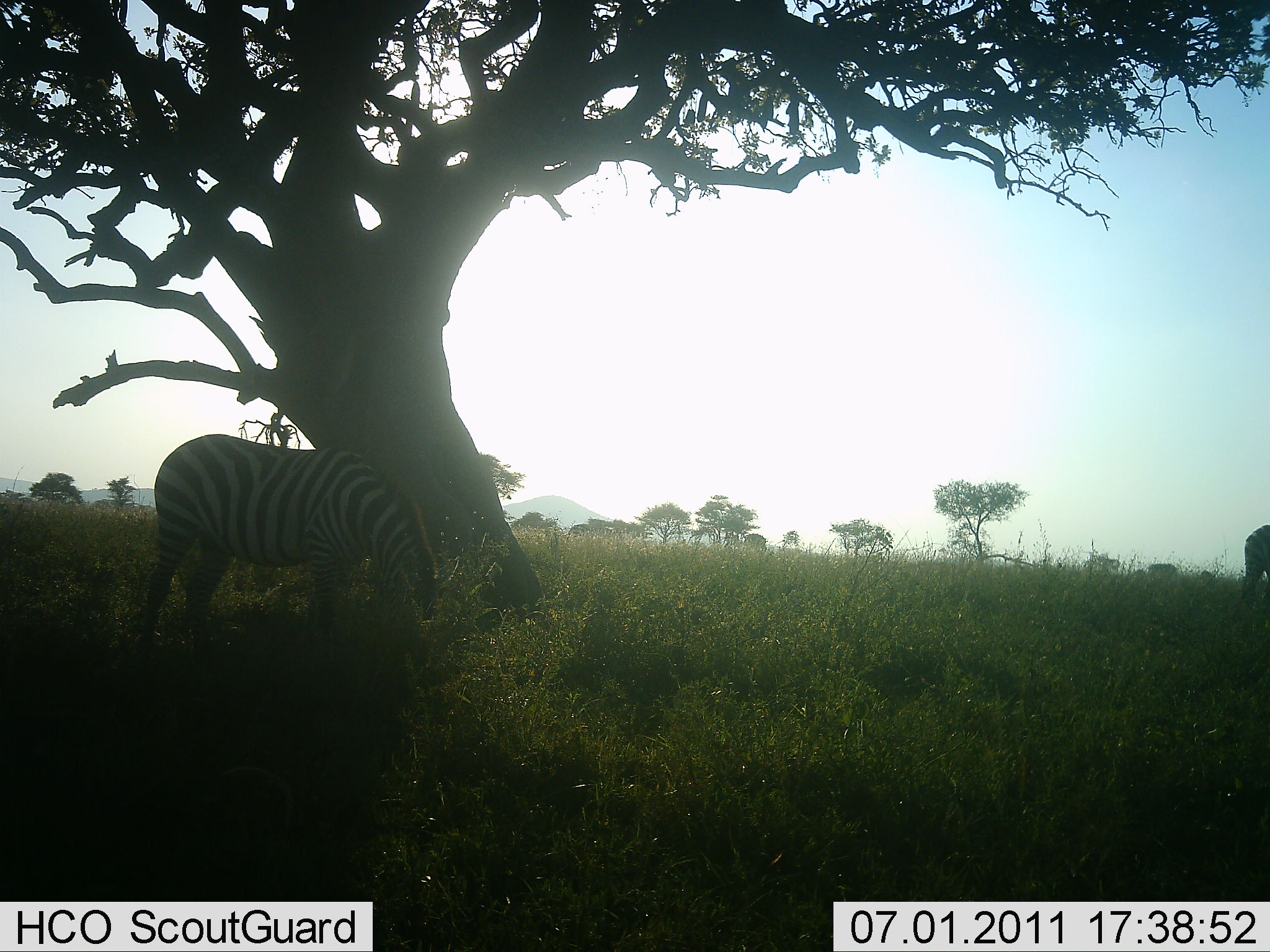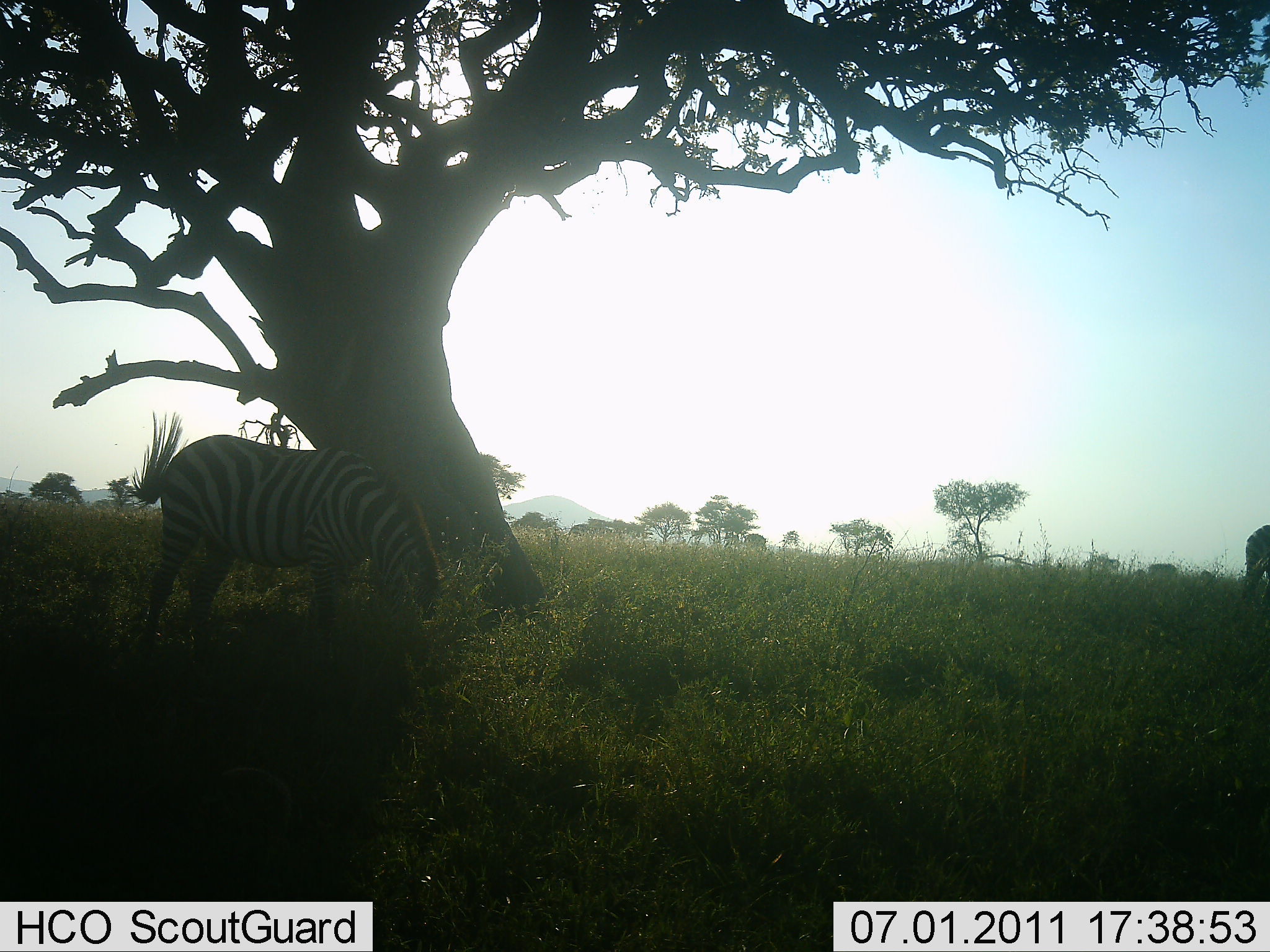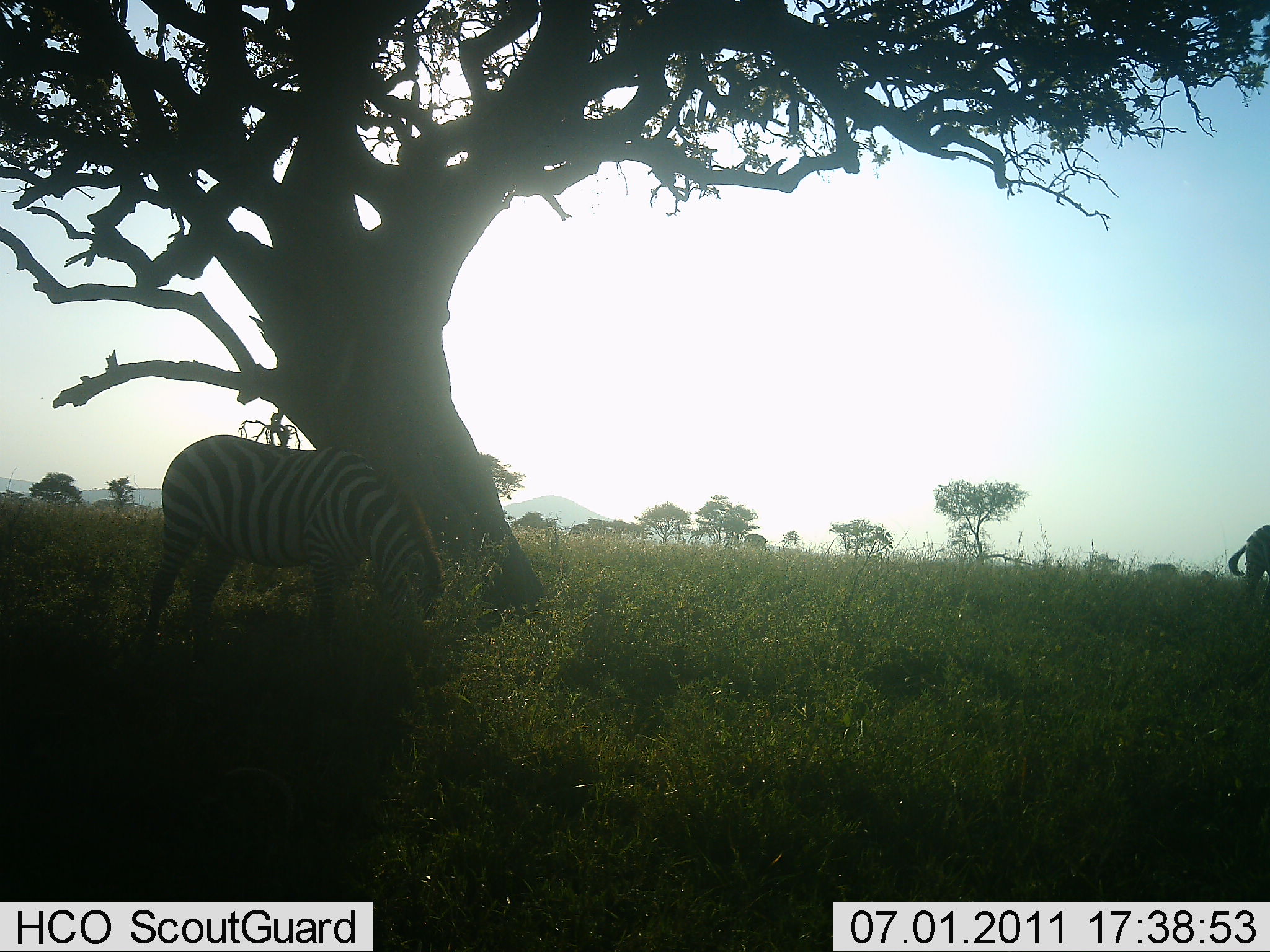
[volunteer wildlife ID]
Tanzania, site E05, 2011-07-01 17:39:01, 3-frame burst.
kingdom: Animalia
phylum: Chordata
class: Mammalia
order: Perissodactyla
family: Equidae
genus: Equus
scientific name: Equus quagga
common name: plains zebra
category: zebra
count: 2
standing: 31%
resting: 0%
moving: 0%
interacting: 0%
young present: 0%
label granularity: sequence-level